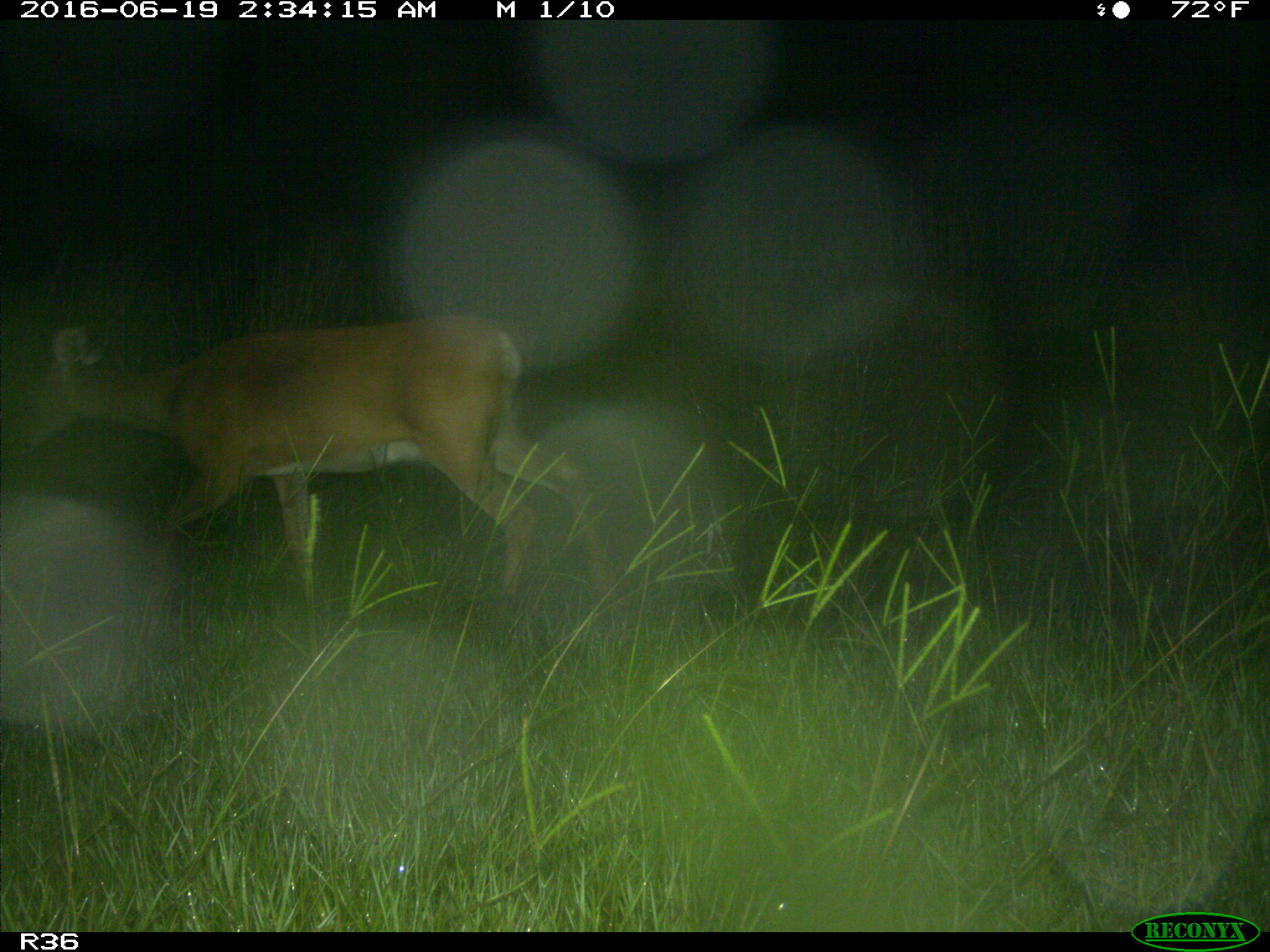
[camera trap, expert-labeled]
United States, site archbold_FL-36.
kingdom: Animalia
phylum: Chordata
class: Mammalia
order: Artiodactyla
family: Cervidae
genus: Odocoileus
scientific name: Odocoileus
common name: deer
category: unidentified deer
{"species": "unidentified deer (deer) (Odocoileus)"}